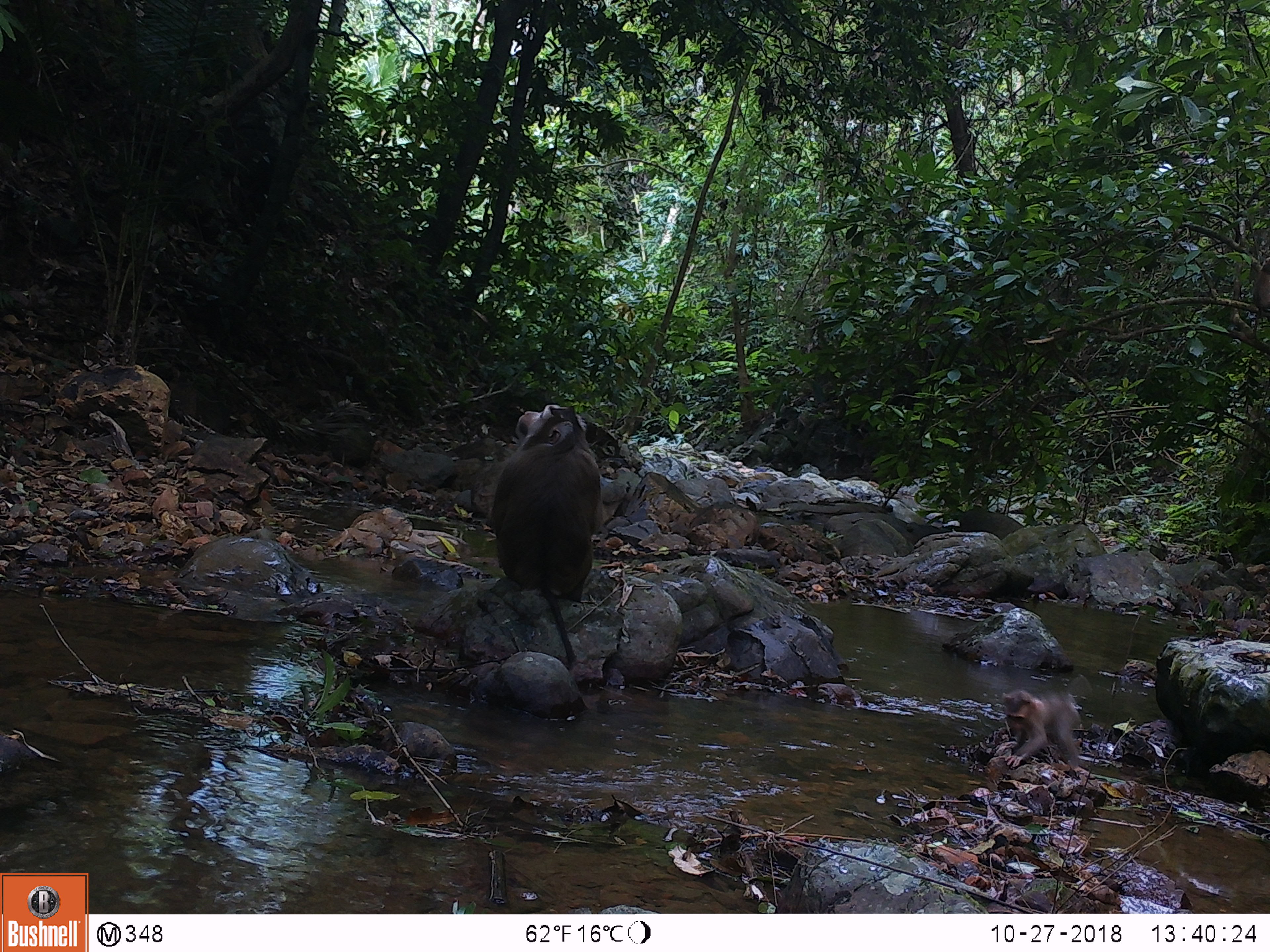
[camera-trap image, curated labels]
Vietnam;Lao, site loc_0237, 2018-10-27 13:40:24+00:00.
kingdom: Animalia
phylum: Chordata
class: Mammalia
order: Primates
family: Cercopithecidae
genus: Macaca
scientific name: Macaca nemestrina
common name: pig-tailed macaque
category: pig tailed macaque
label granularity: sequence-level